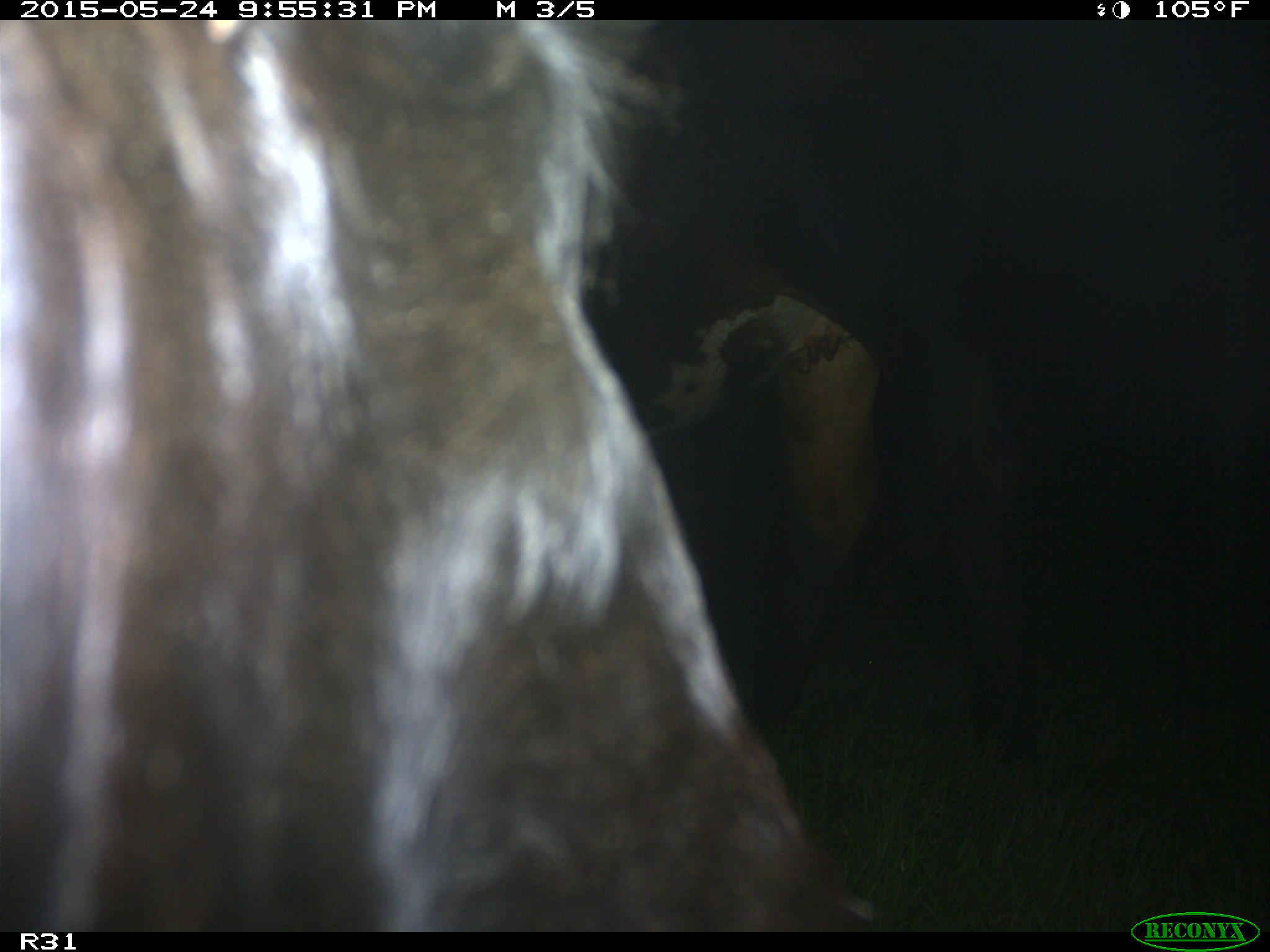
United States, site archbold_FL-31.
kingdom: Animalia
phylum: Chordata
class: Mammalia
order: Artiodactyla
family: Bovidae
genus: Bos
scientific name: Bos taurus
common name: domestic cow